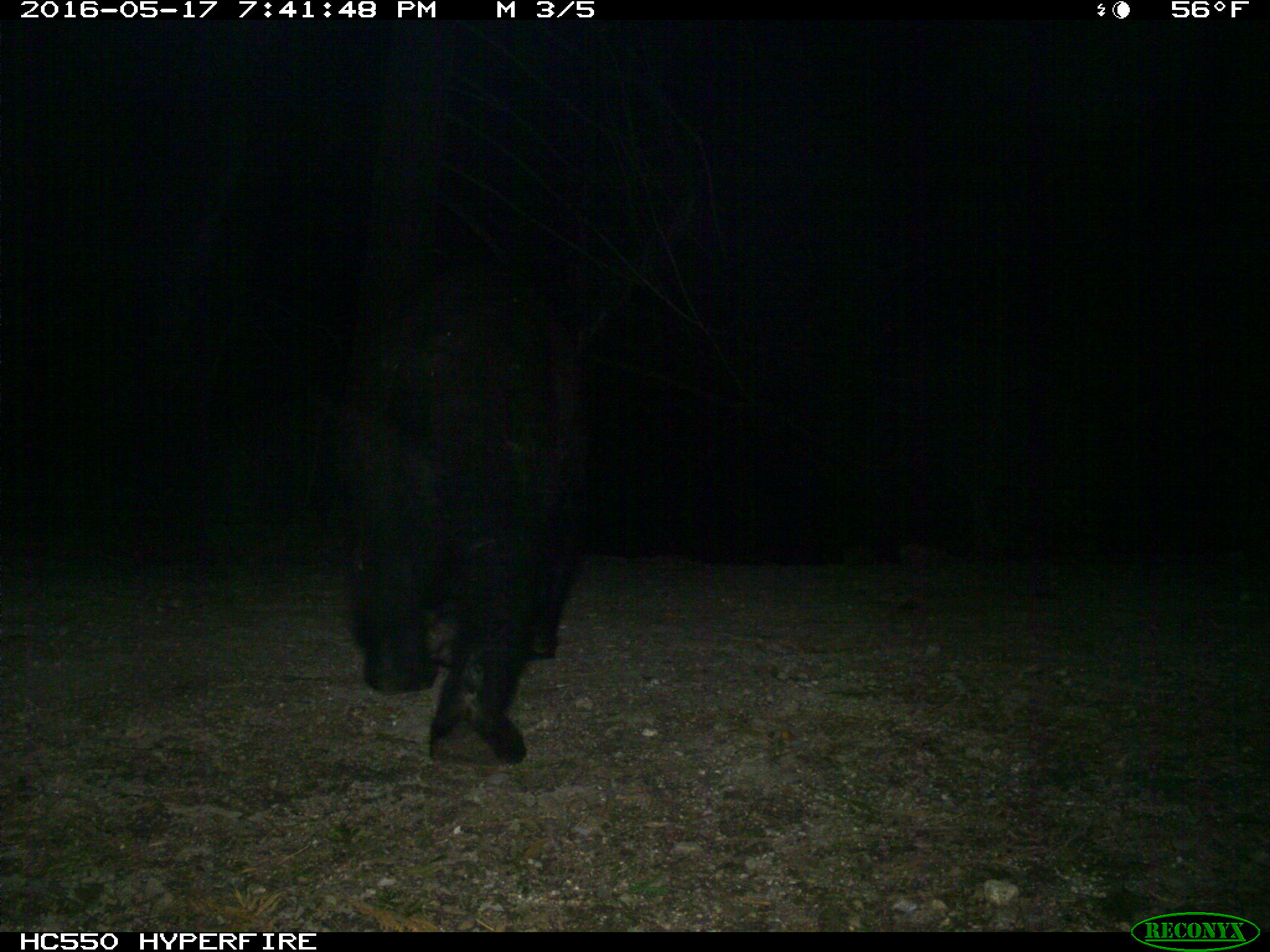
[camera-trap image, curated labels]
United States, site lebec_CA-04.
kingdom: Animalia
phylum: Chordata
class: Mammalia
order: Carnivora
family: Ursidae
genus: Ursus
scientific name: Ursus americanus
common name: american black bear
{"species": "Ursus americanus (american black bear)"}